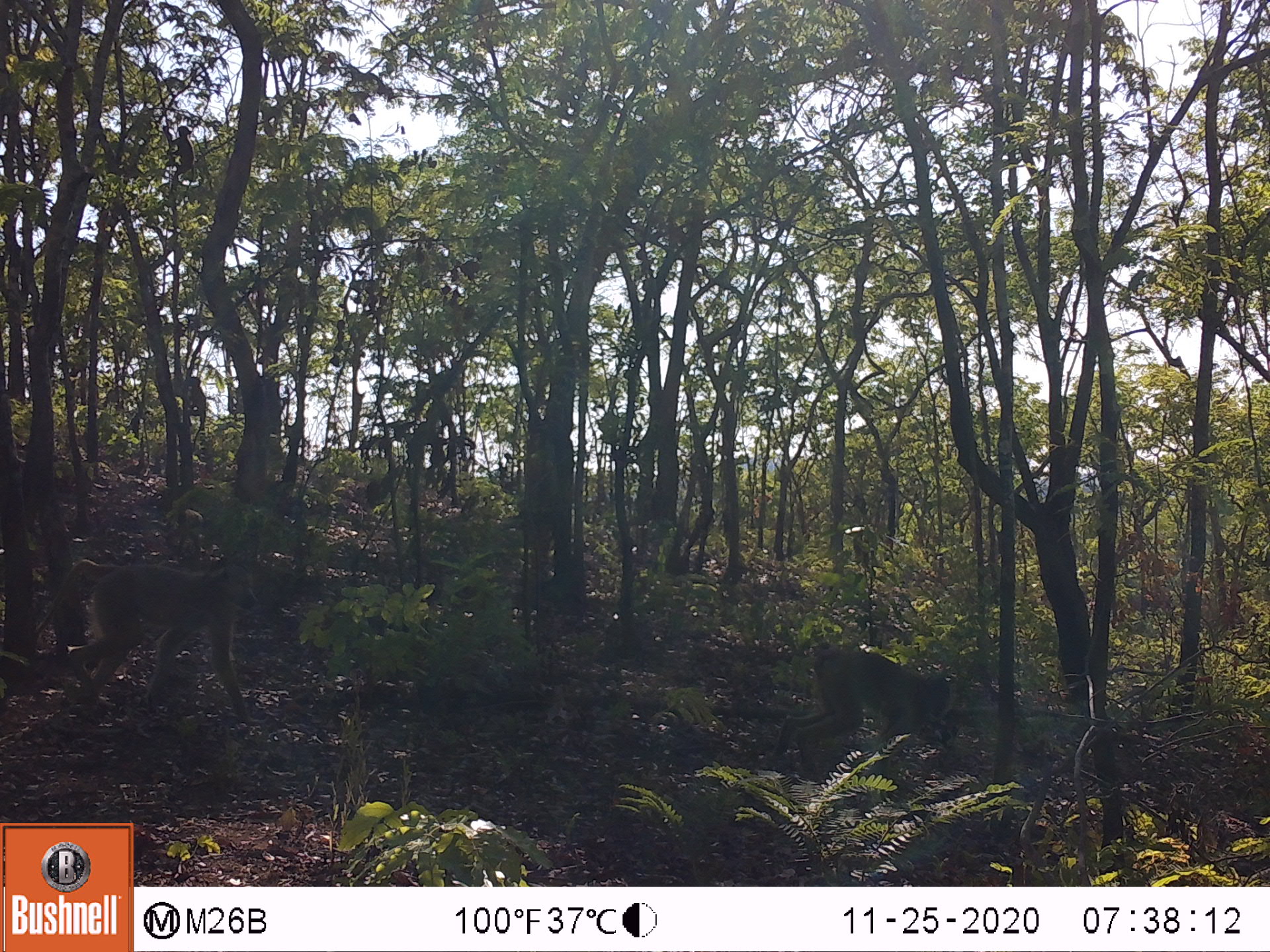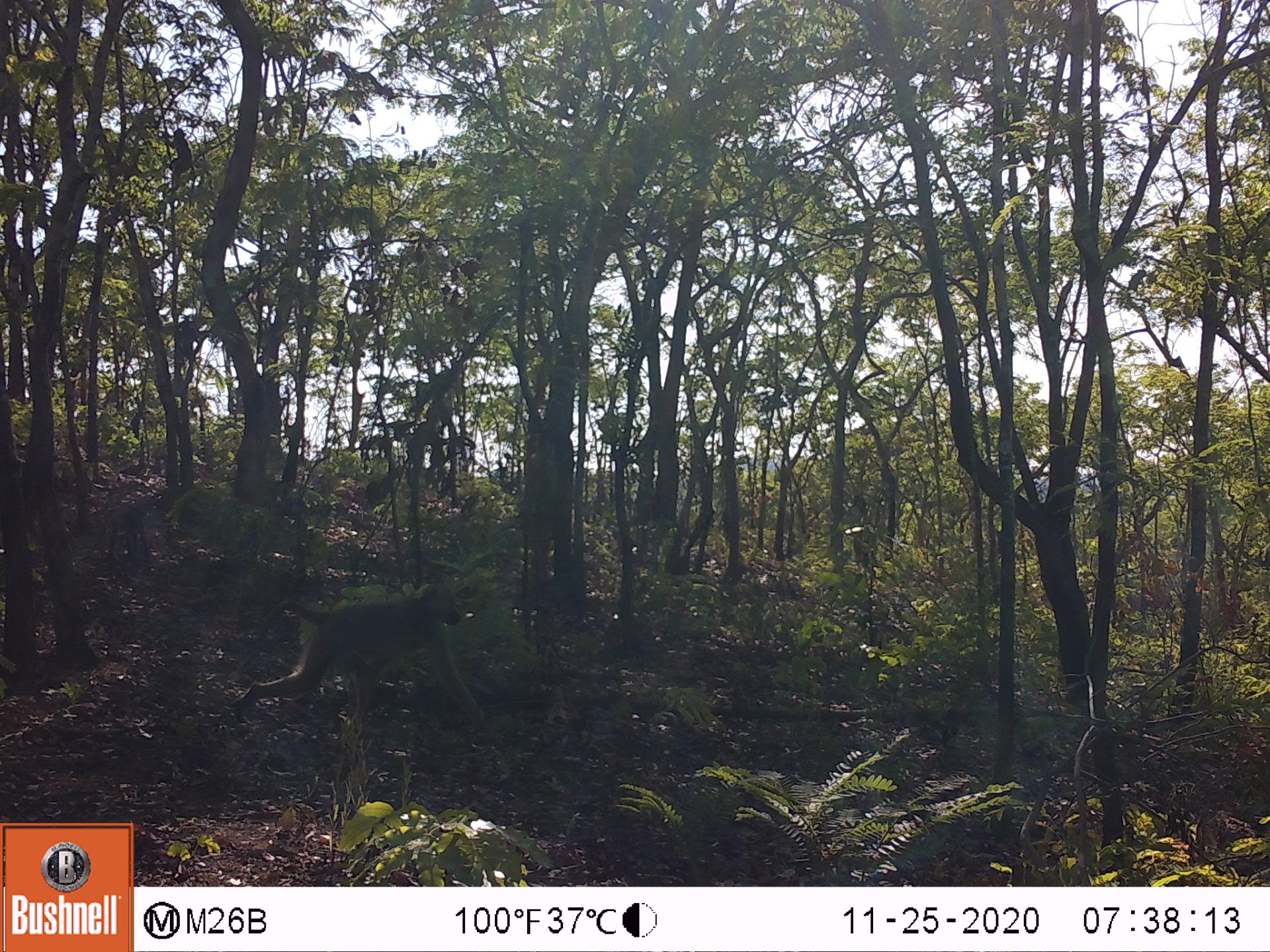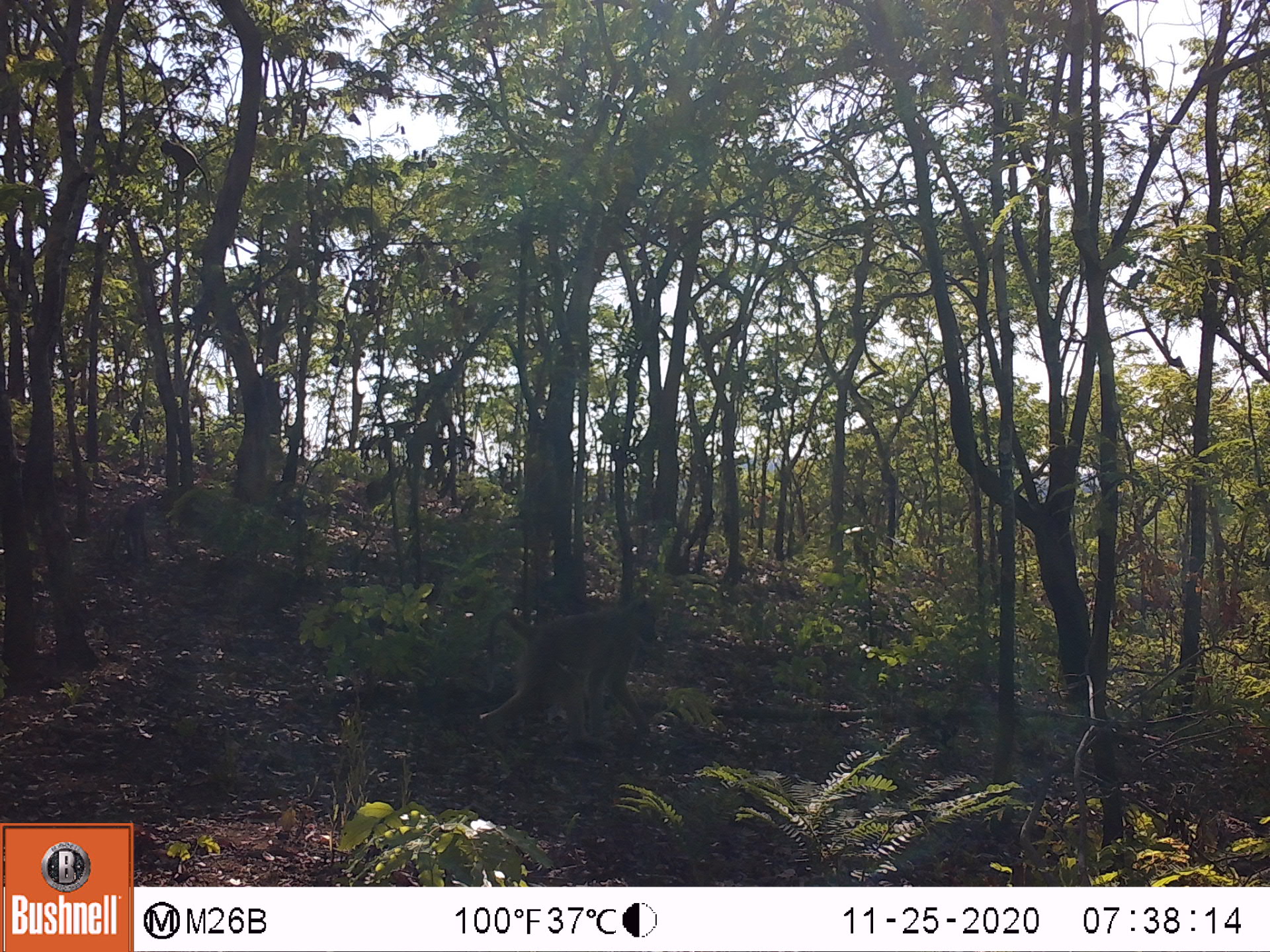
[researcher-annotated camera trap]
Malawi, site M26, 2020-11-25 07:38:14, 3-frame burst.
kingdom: Animalia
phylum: Chordata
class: Mammalia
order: Primates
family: Cercopithecidae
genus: Papio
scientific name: Papio cynocephalus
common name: yellow baboon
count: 2